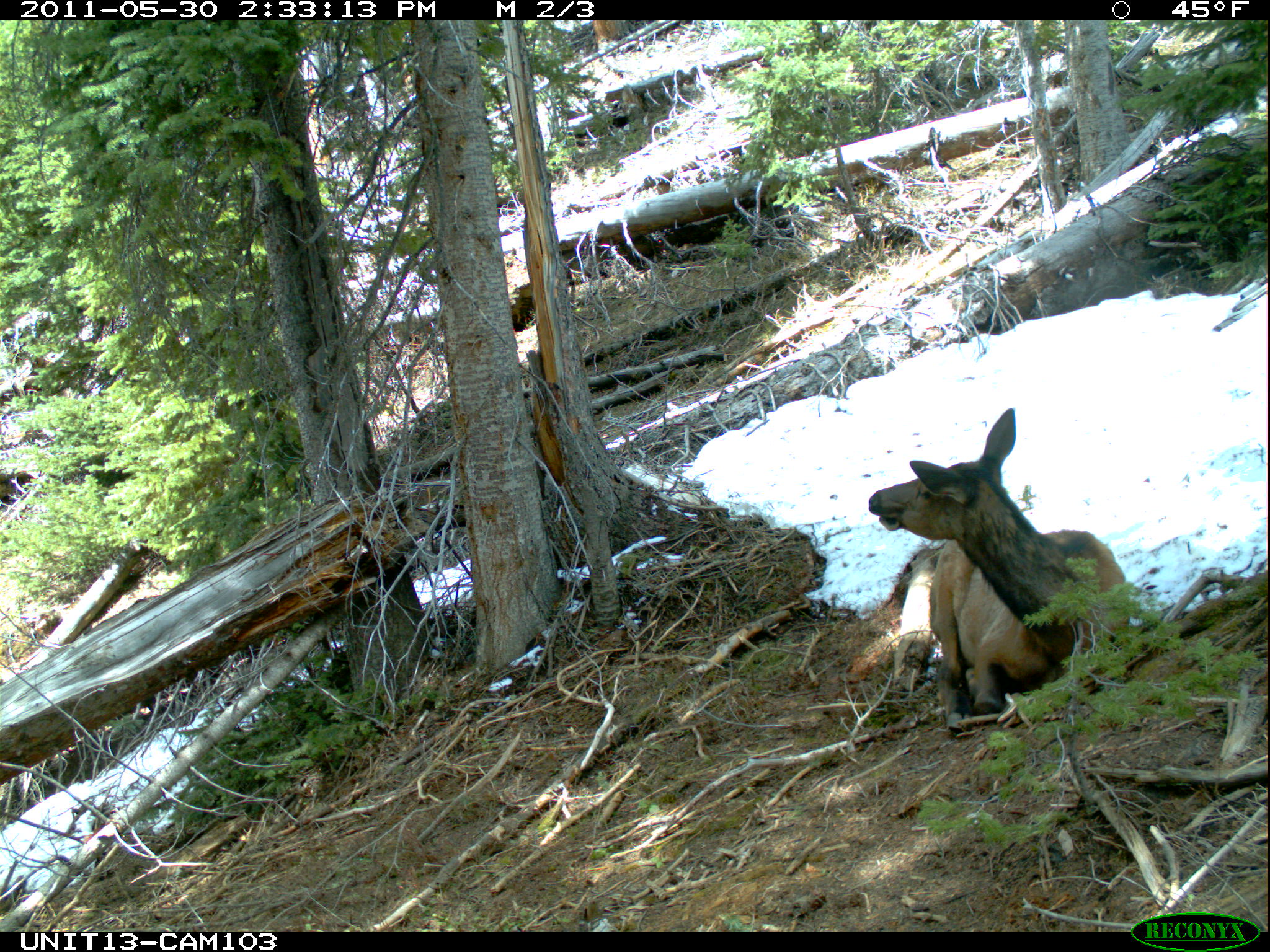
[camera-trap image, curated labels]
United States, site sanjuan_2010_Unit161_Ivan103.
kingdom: Animalia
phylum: Chordata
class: Mammalia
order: Artiodactyla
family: Cervidae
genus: Cervus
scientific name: Cervus elaphus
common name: red deer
Cervus elaphus (red deer).